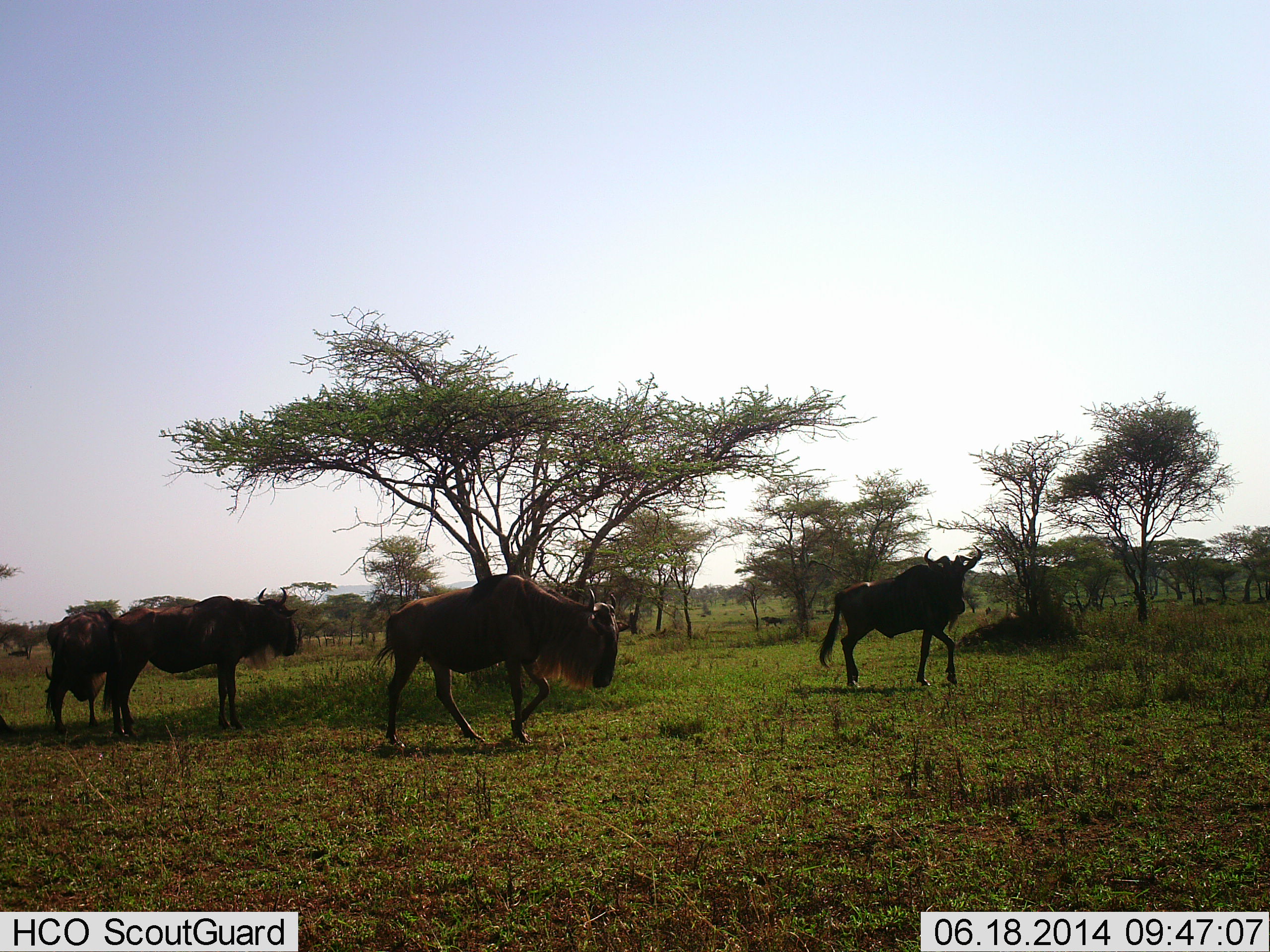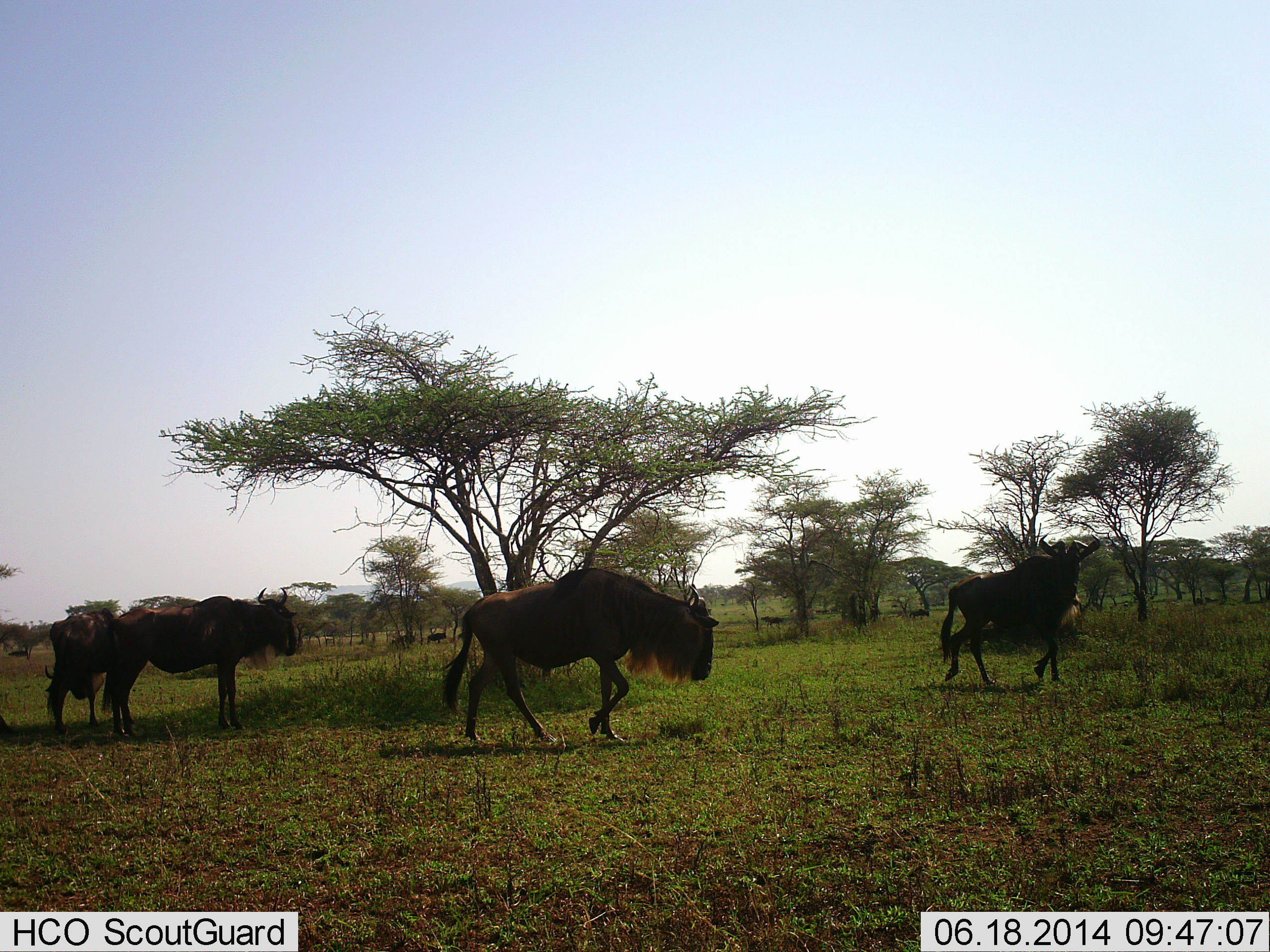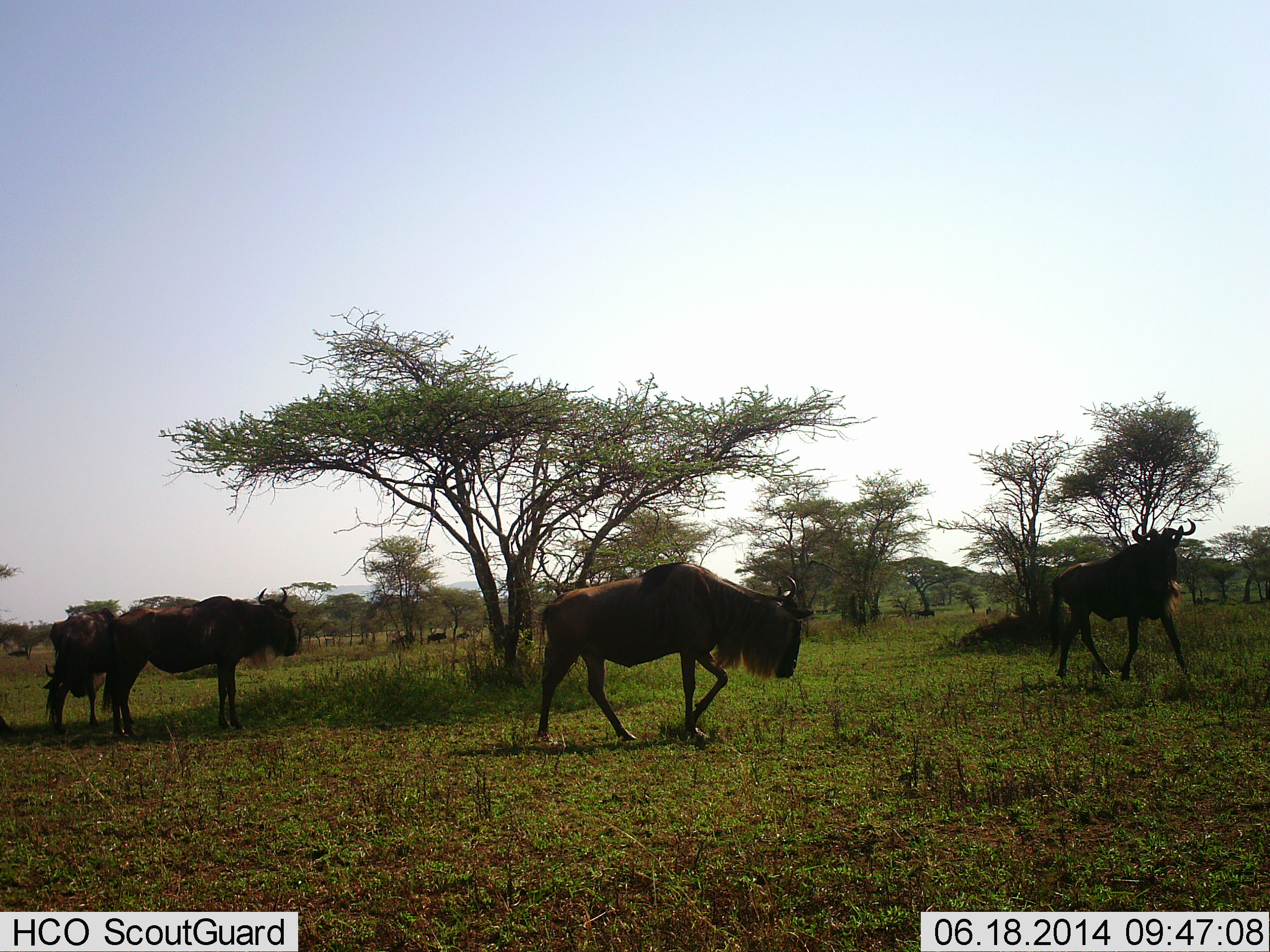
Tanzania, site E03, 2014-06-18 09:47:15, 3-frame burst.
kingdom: Animalia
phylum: Chordata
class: Mammalia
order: Artiodactyla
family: Bovidae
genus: Connochaetes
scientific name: Connochaetes taurinus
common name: blue wildebeest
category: wildebeest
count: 4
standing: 56%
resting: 0%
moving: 100%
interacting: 0%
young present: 0%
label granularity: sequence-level